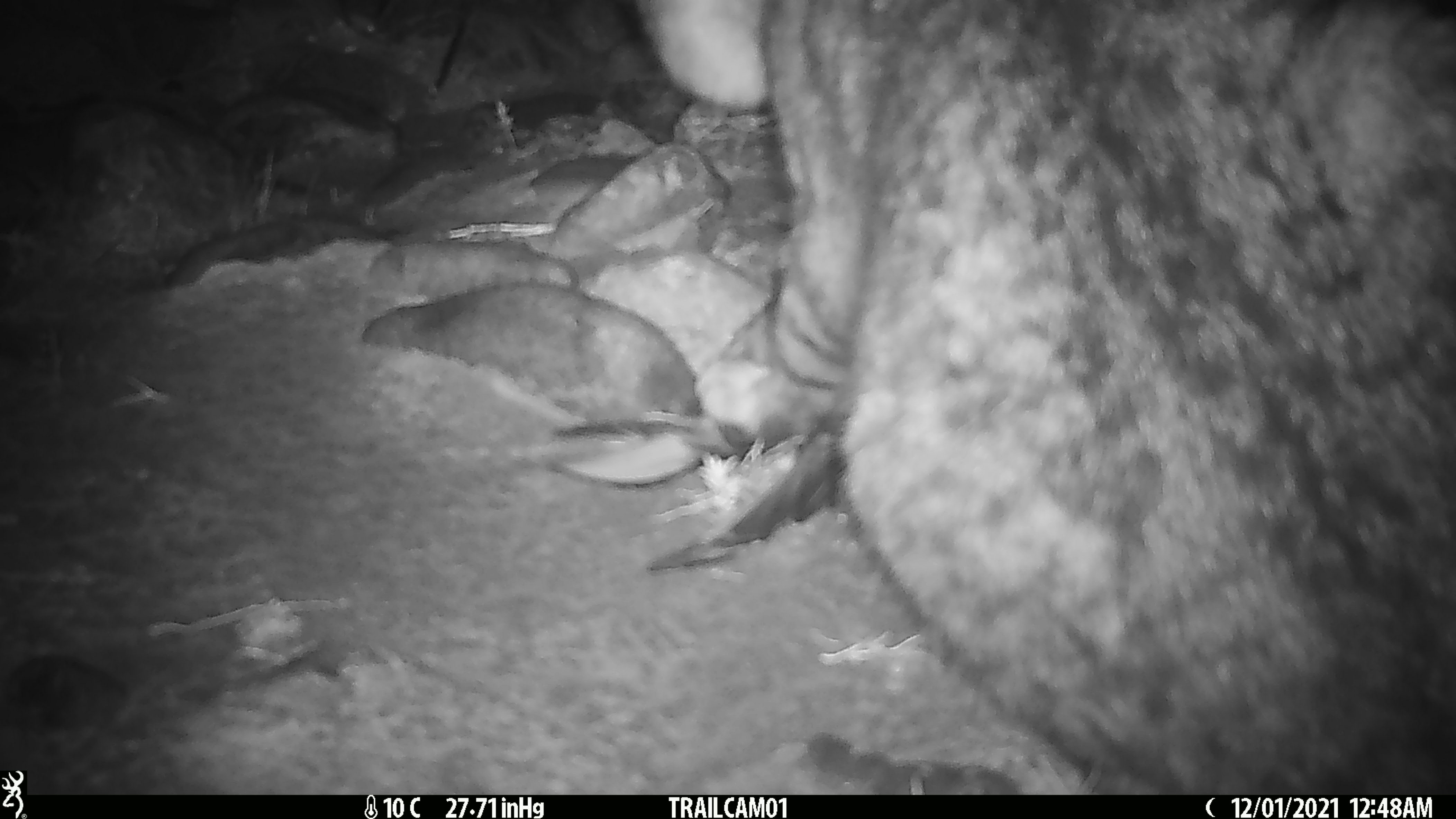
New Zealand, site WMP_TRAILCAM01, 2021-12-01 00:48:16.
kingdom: Animalia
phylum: Chordata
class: Mammalia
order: Carnivora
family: Felidae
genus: Felis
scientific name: Felis catus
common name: domestic cat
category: cat